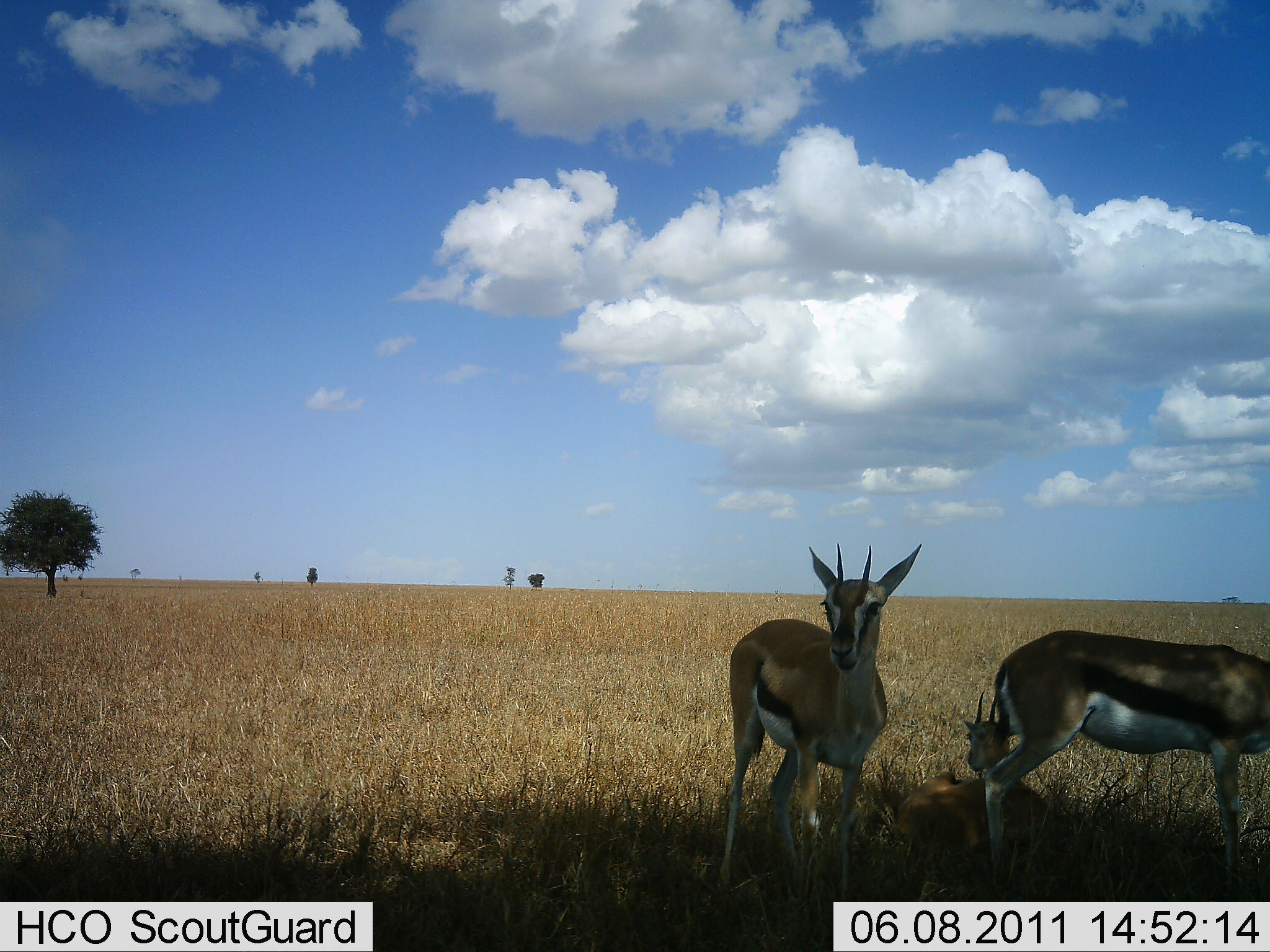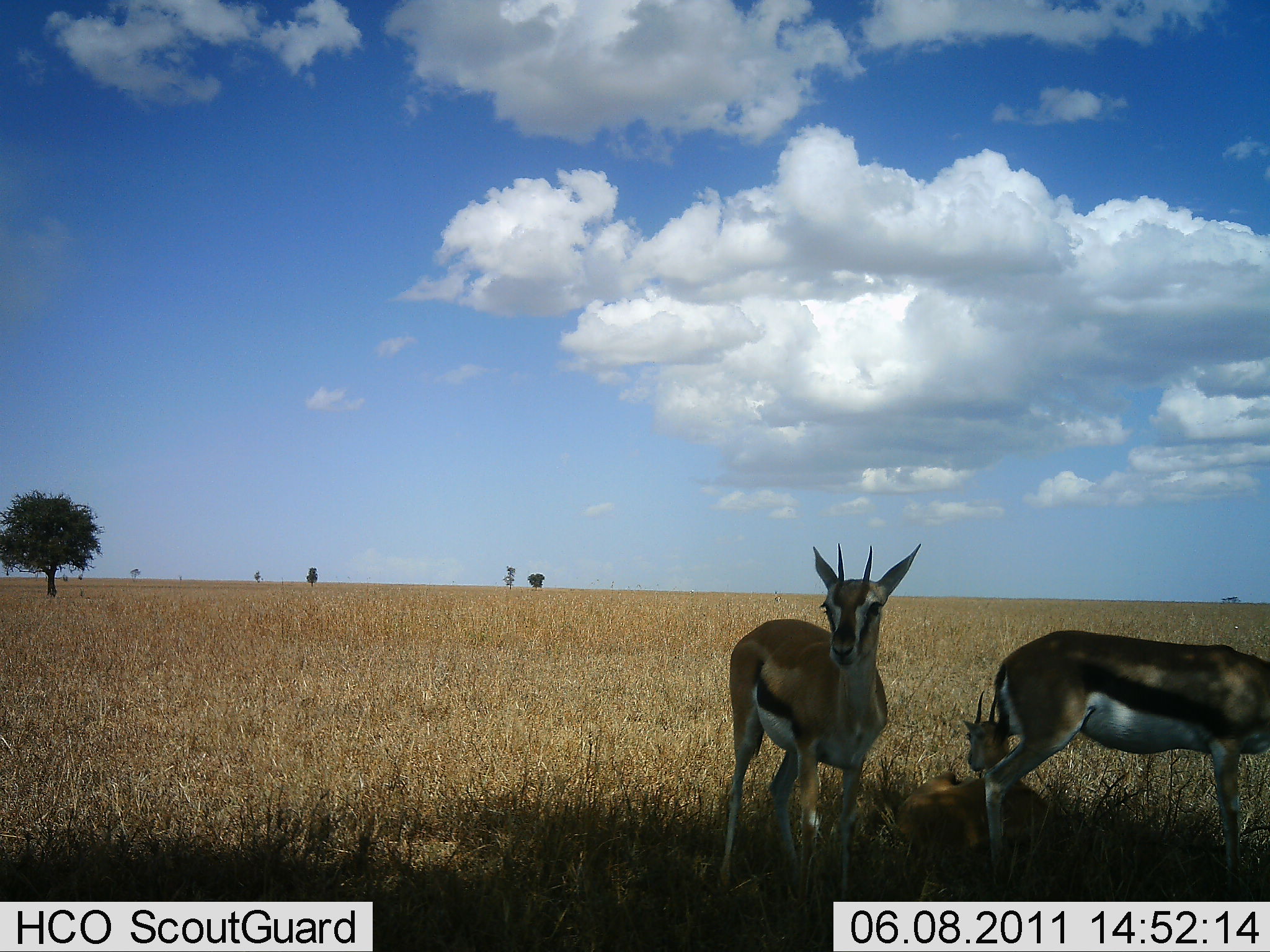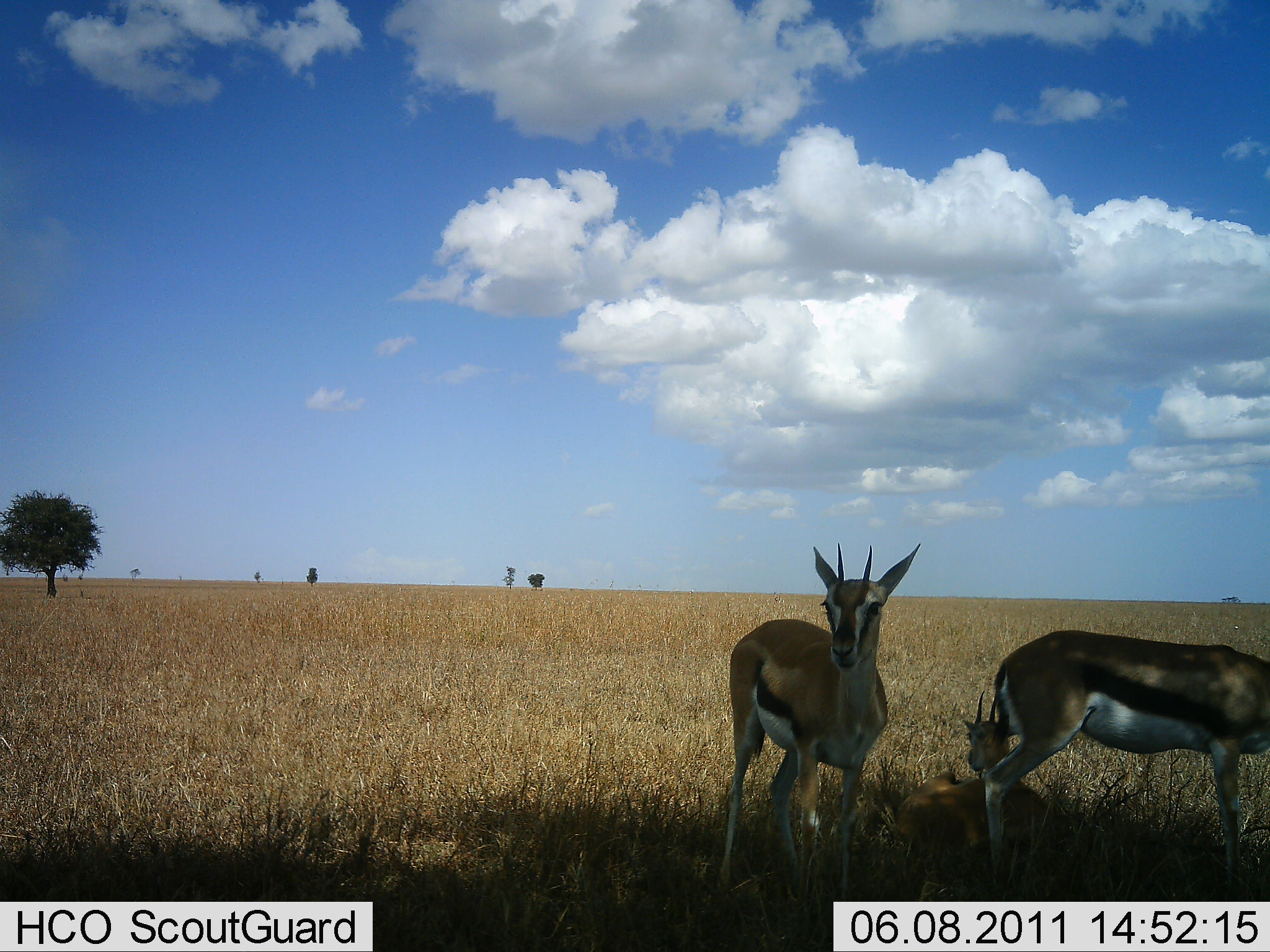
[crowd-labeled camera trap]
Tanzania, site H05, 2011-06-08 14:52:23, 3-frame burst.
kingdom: Animalia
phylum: Chordata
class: Mammalia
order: Artiodactyla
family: Bovidae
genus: Eudorcas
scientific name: Eudorcas thomsonii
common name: thomson's gazelle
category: gazellethomsons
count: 3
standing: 80%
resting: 90%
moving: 10%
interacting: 10%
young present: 10%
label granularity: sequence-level